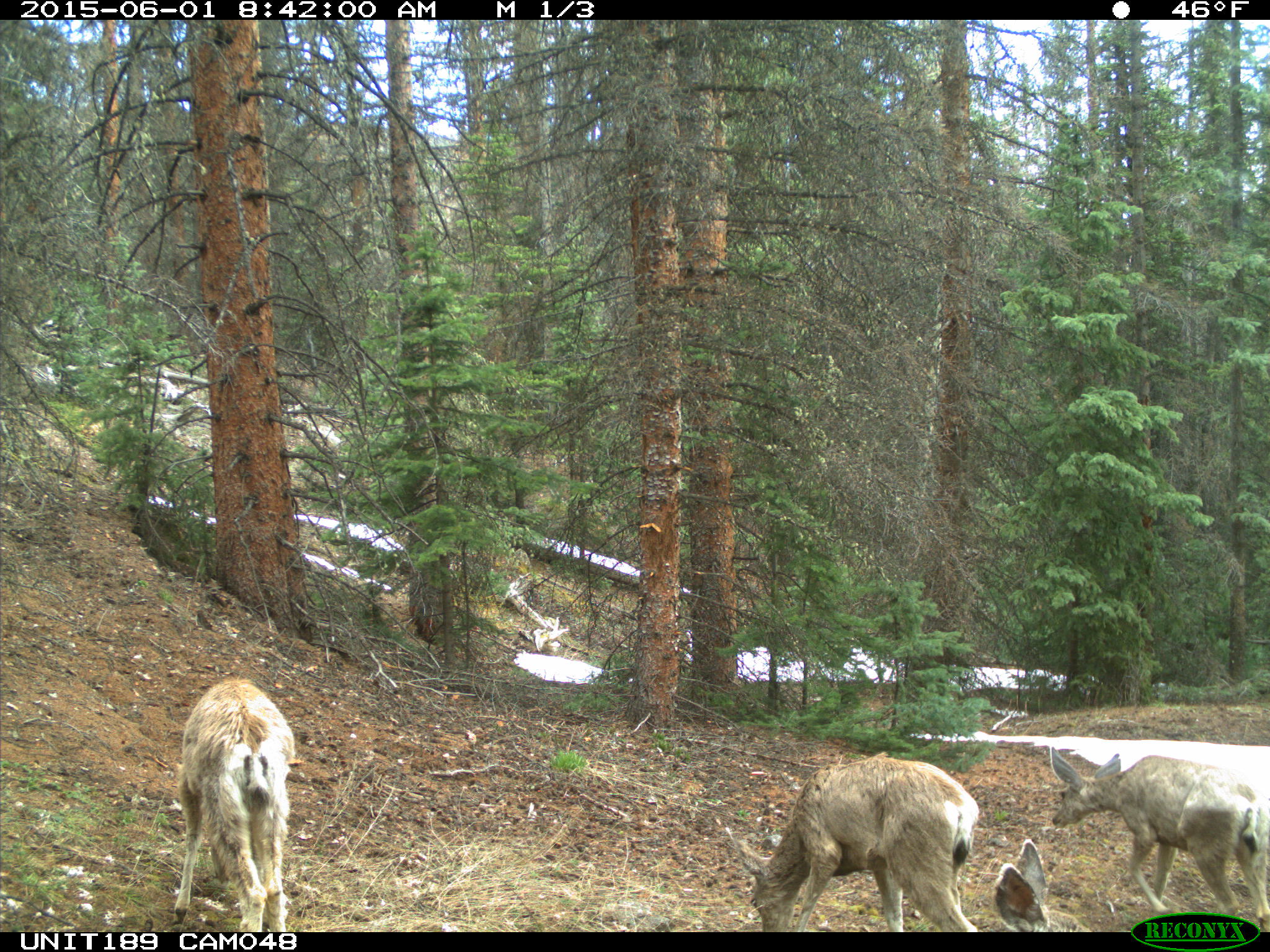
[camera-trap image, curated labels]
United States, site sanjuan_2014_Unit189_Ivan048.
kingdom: Animalia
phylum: Chordata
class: Mammalia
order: Artiodactyla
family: Cervidae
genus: Odocoileus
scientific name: Odocoileus hemionus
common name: mule deer